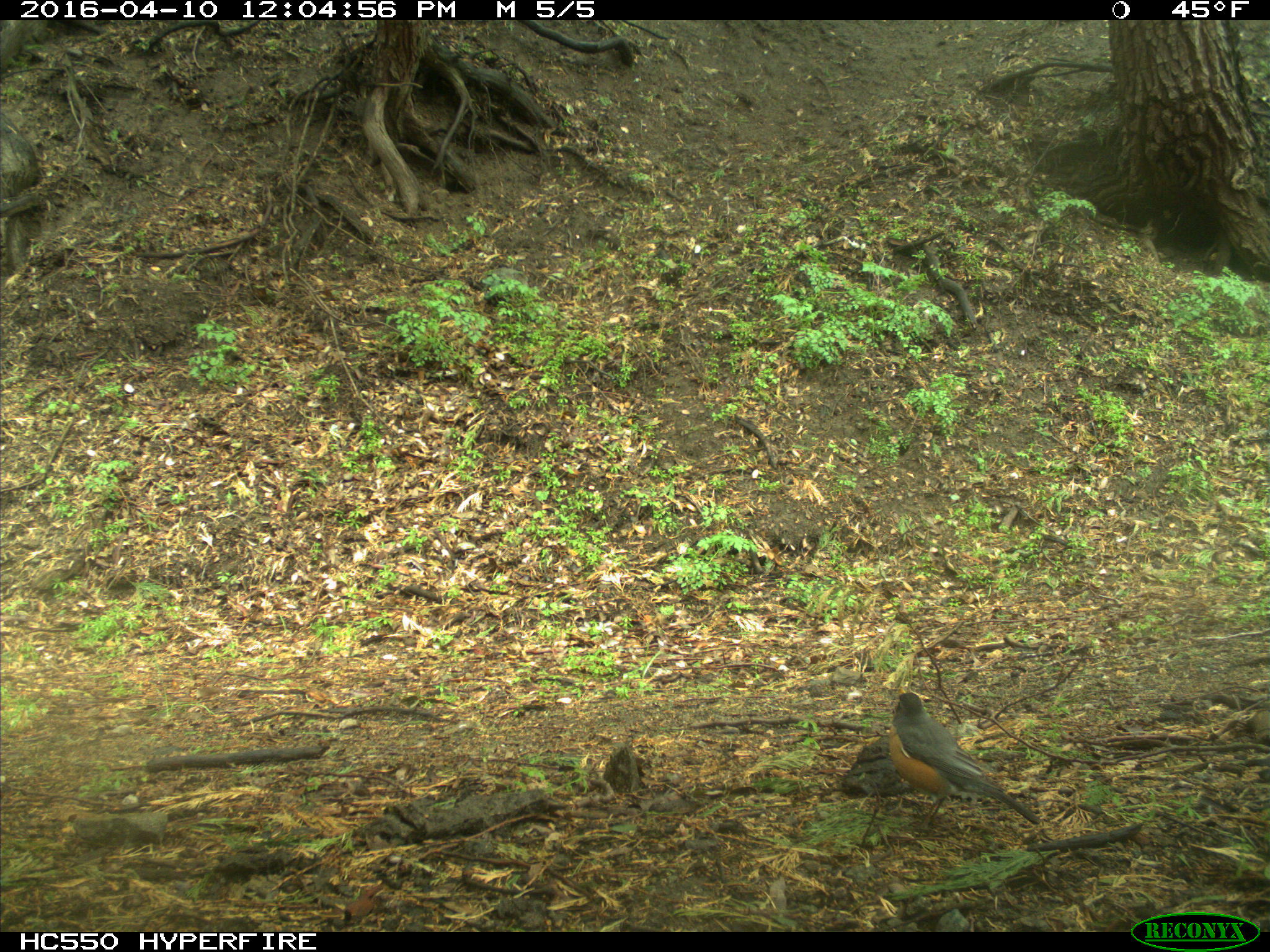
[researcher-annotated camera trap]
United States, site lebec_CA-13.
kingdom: Animalia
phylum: Chordata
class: Aves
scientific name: Aves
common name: birds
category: unidentified bird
Unidentified bird (birds) (Aves).